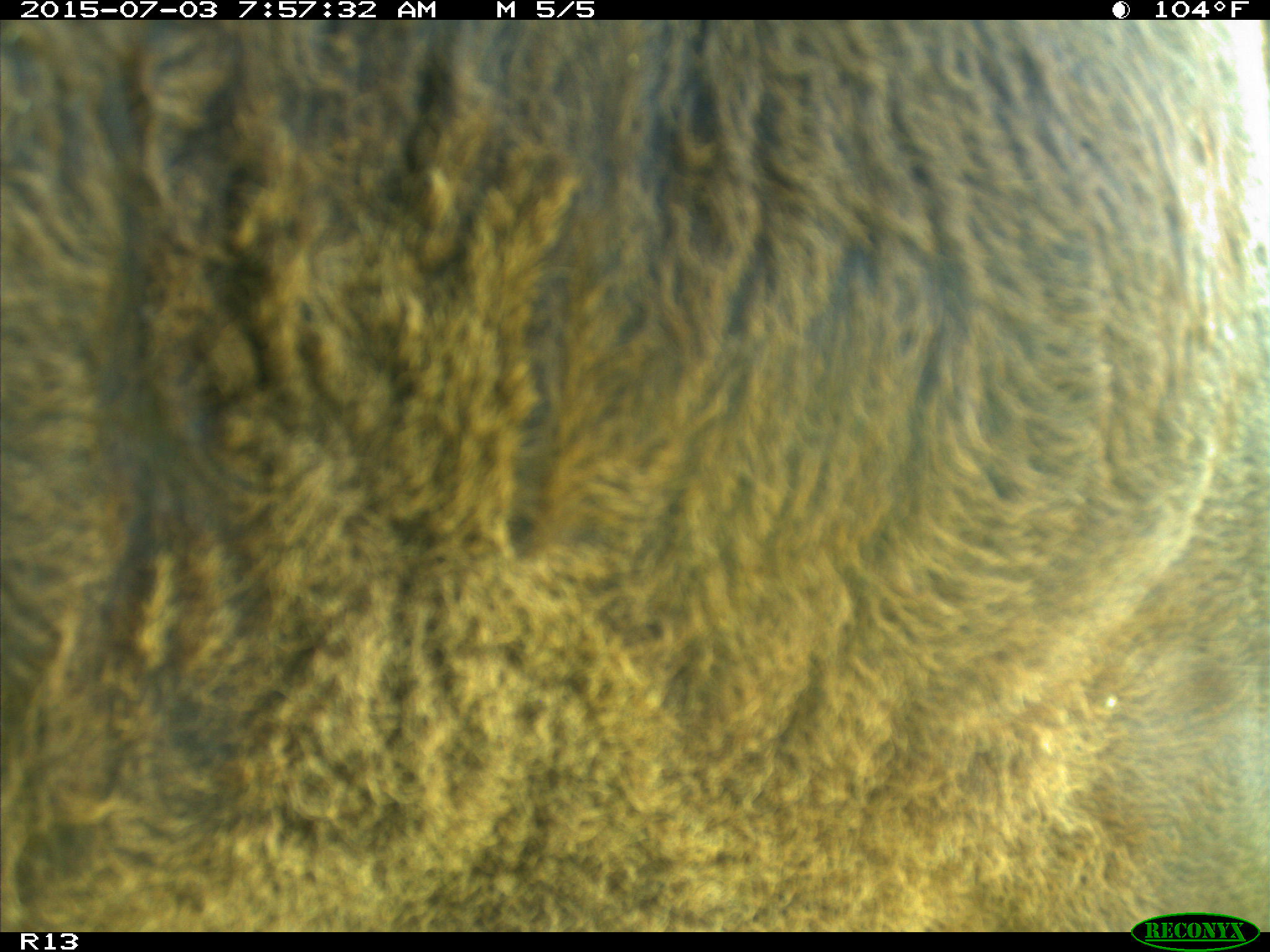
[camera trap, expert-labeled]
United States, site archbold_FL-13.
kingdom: Animalia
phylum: Chordata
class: Mammalia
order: Artiodactyla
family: Bovidae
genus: Bos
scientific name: Bos taurus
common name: domestic cow